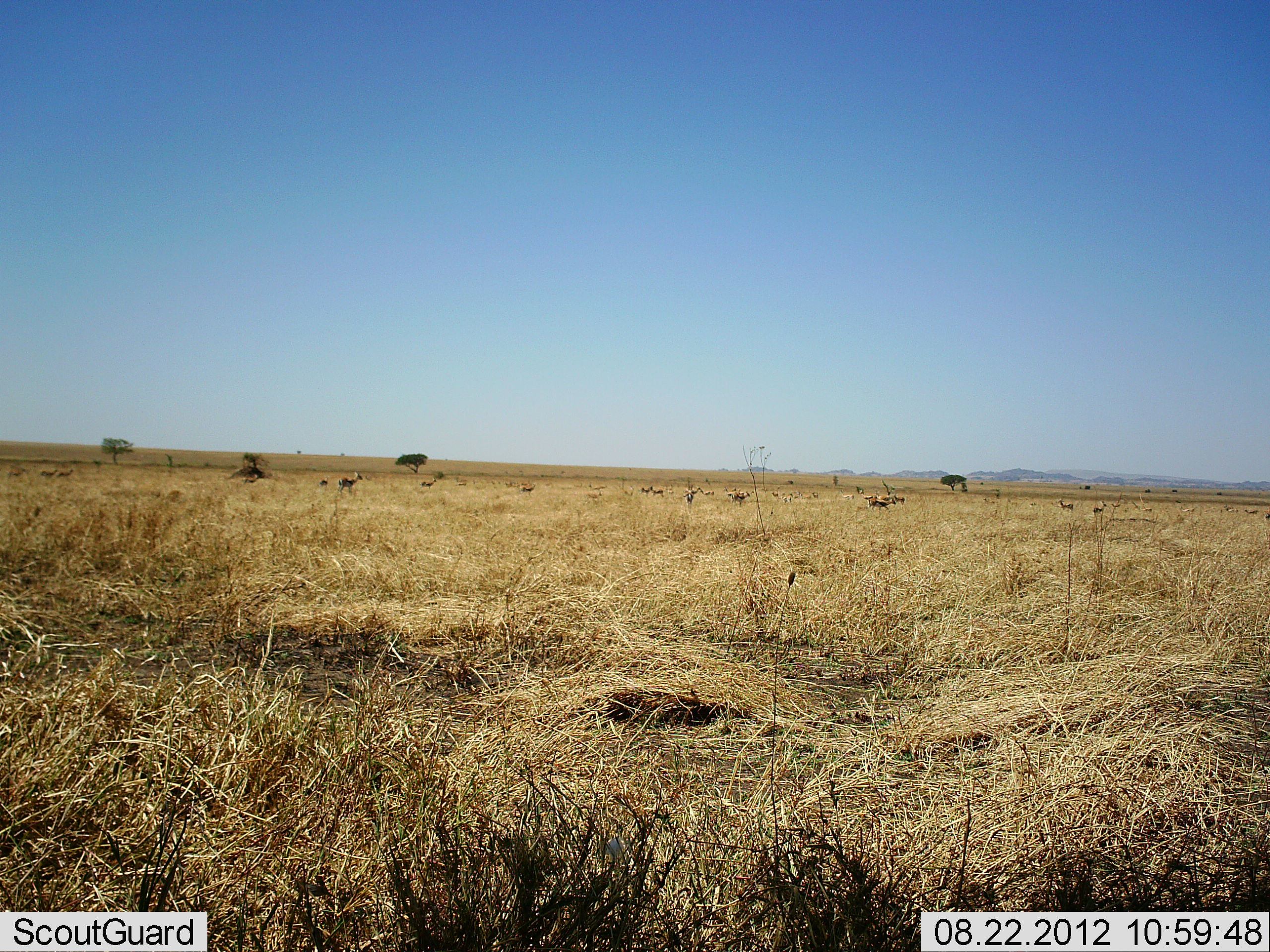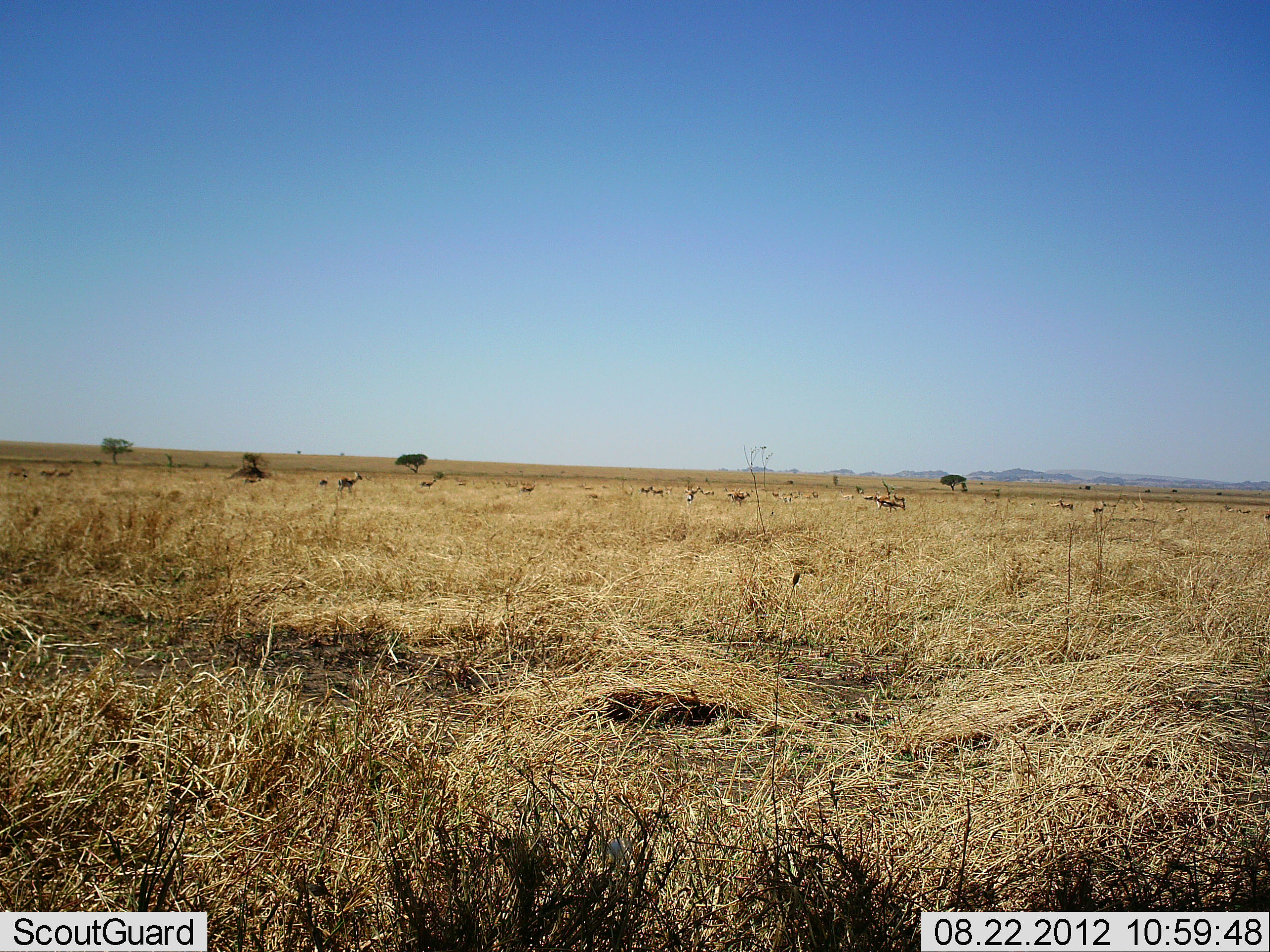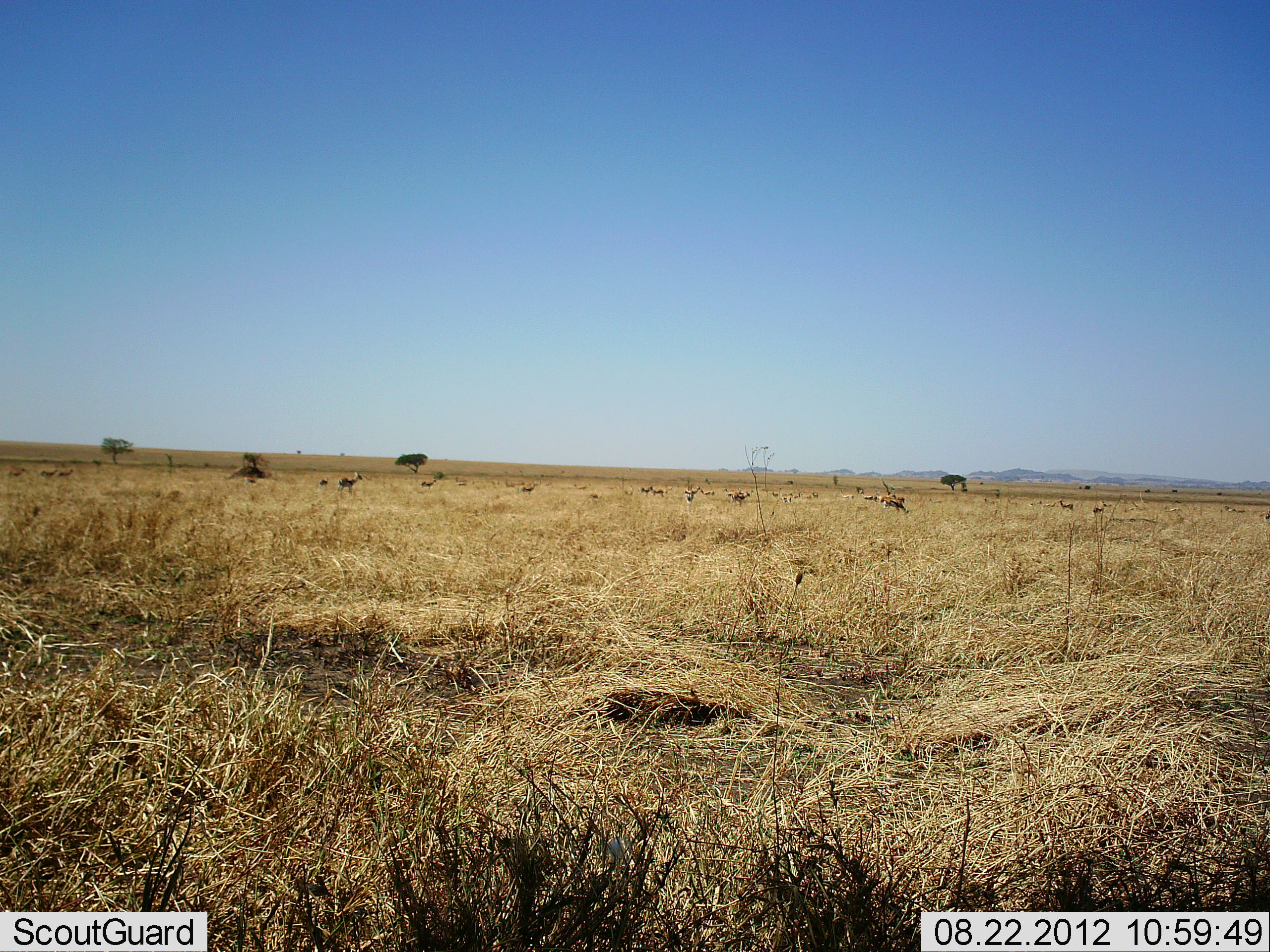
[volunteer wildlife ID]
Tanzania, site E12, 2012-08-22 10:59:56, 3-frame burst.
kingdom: Animalia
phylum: Chordata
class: Mammalia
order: Artiodactyla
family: Bovidae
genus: Eudorcas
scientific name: Eudorcas thomsonii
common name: thomson's gazelle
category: gazellethomsons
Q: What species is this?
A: Gazellethomsons (thomson's gazelle) (Eudorcas thomsonii).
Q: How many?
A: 11-50.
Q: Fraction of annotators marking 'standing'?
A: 50%.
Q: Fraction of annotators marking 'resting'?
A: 0%.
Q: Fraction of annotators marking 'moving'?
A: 70%.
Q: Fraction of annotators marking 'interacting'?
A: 0%.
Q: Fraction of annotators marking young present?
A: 0%.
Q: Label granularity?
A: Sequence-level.